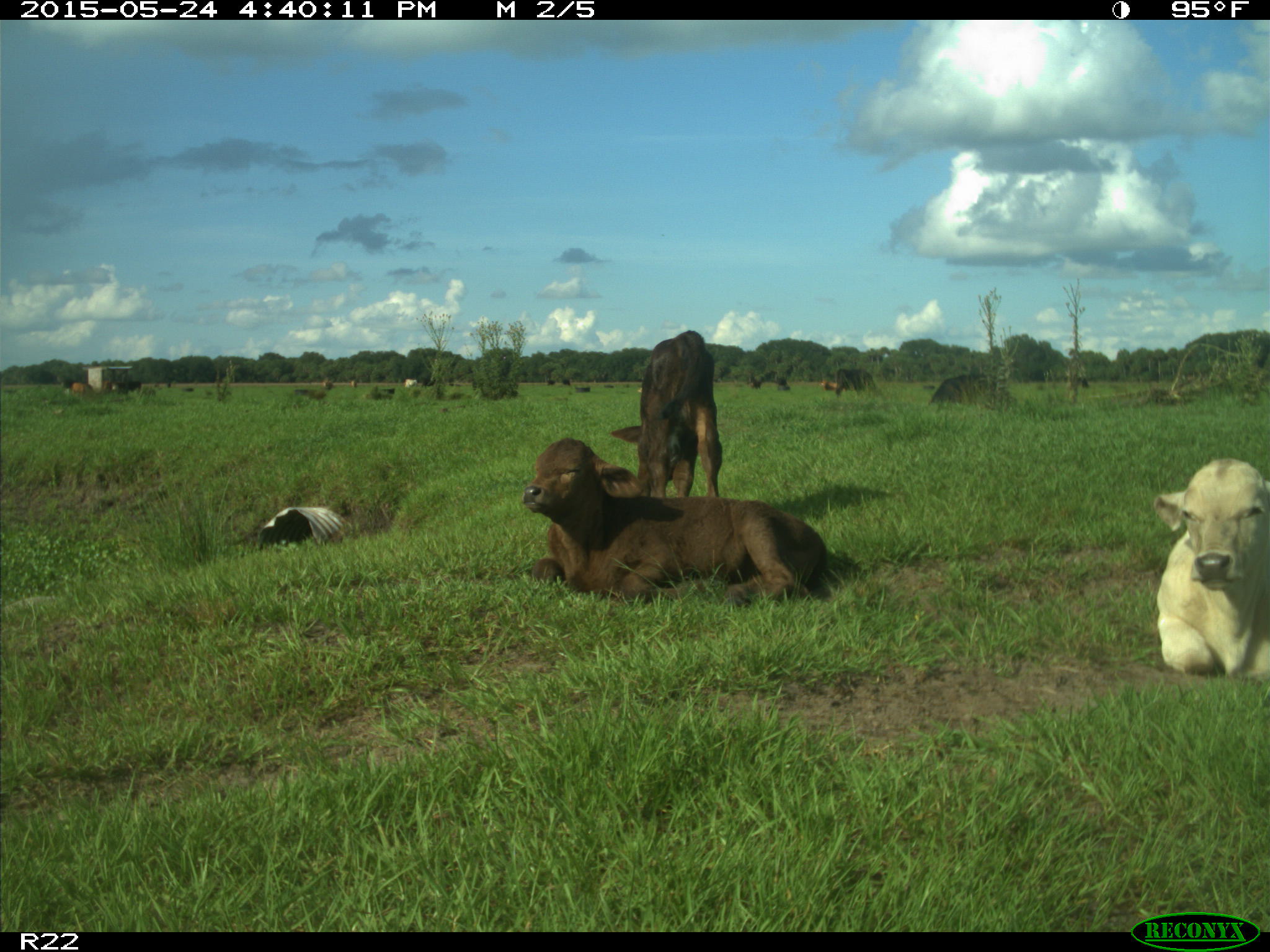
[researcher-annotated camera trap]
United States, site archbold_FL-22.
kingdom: Animalia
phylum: Chordata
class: Mammalia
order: Artiodactyla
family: Bovidae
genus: Bos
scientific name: Bos taurus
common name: domestic cow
Bos taurus (domestic cow).